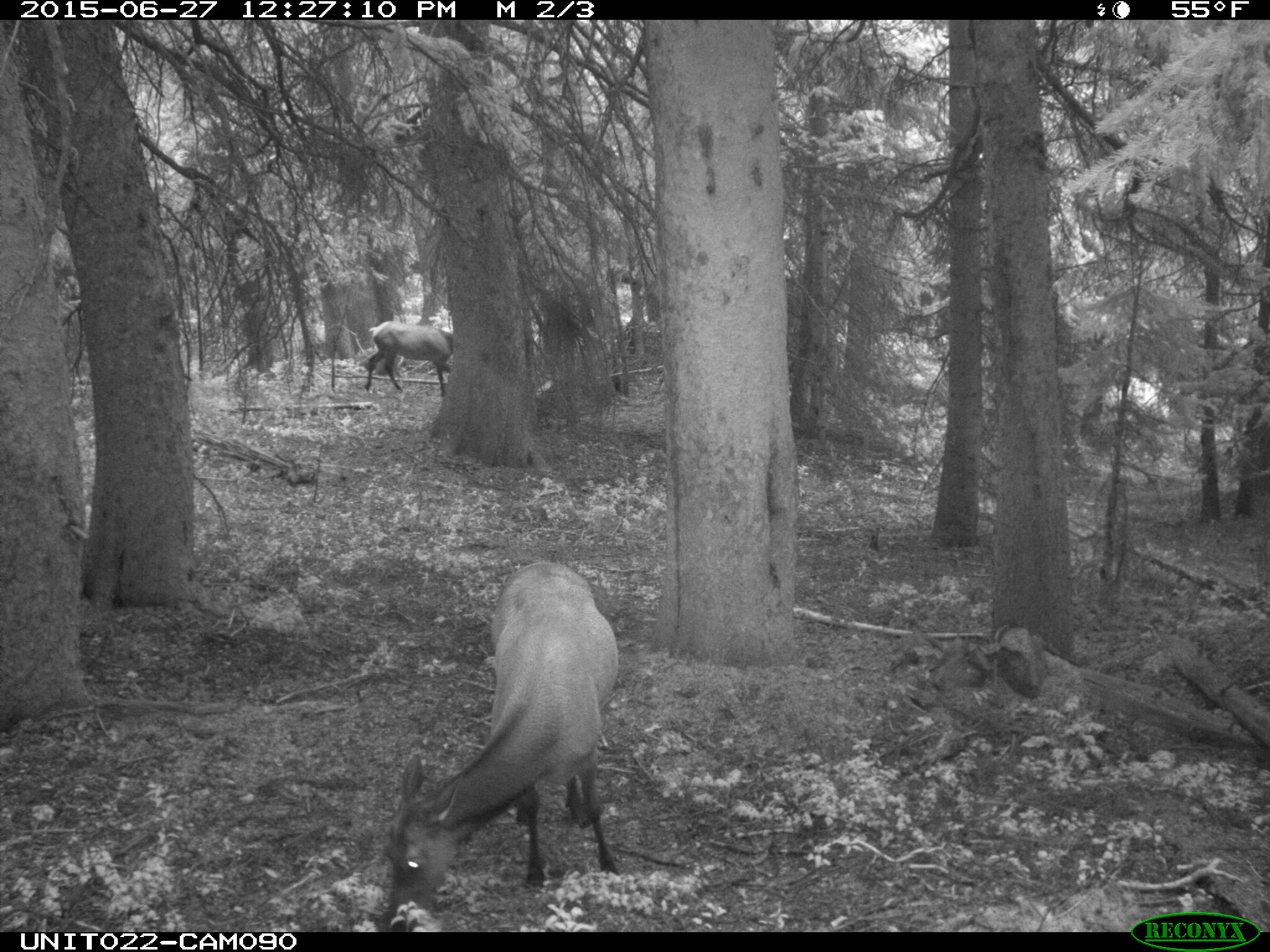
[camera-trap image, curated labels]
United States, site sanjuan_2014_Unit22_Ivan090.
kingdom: Animalia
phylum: Chordata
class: Mammalia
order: Artiodactyla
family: Cervidae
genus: Cervus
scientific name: Cervus elaphus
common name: red deer